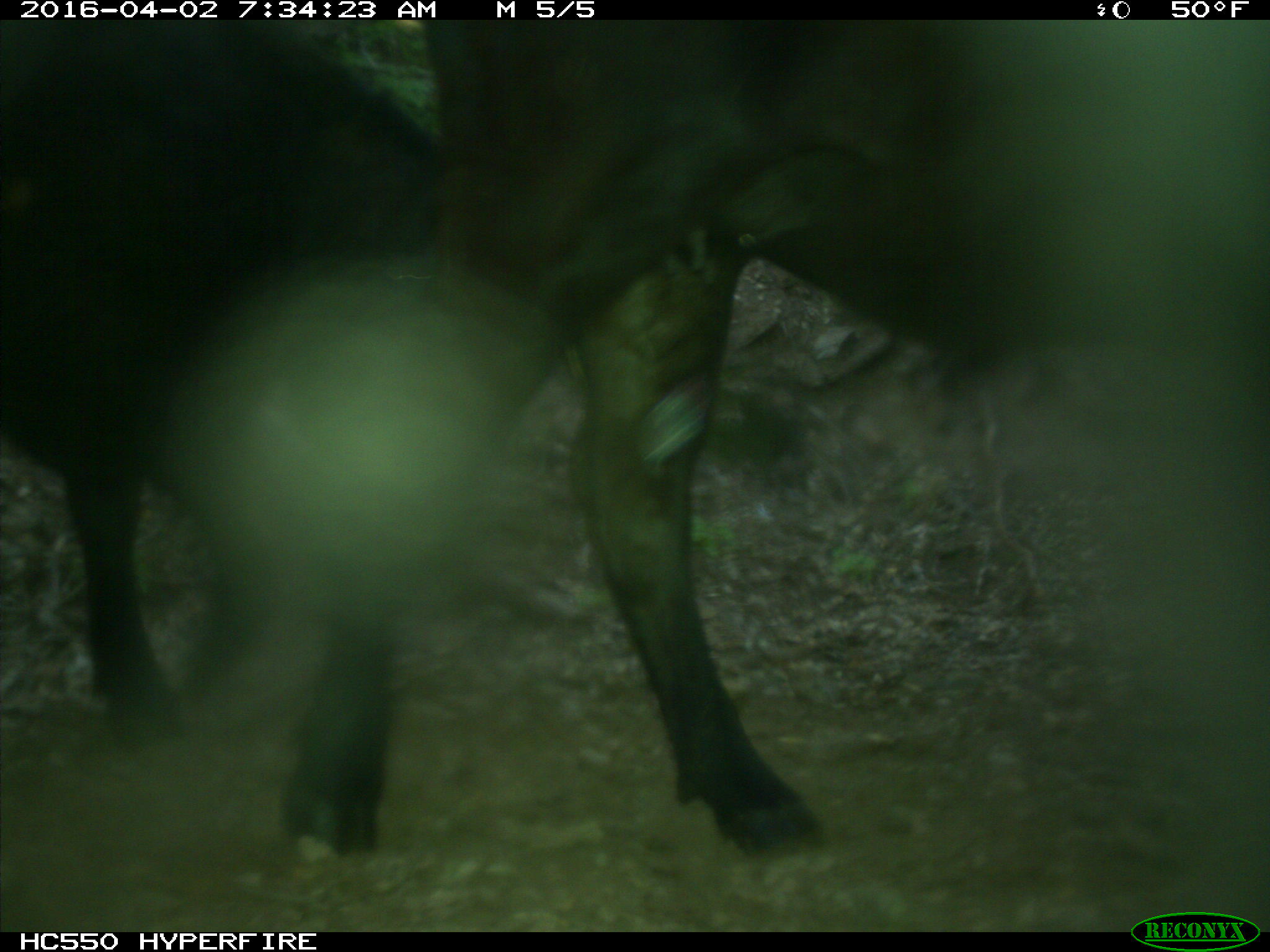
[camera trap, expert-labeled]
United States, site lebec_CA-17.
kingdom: Animalia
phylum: Chordata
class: Mammalia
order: Artiodactyla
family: Bovidae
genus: Bos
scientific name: Bos taurus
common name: domestic cow